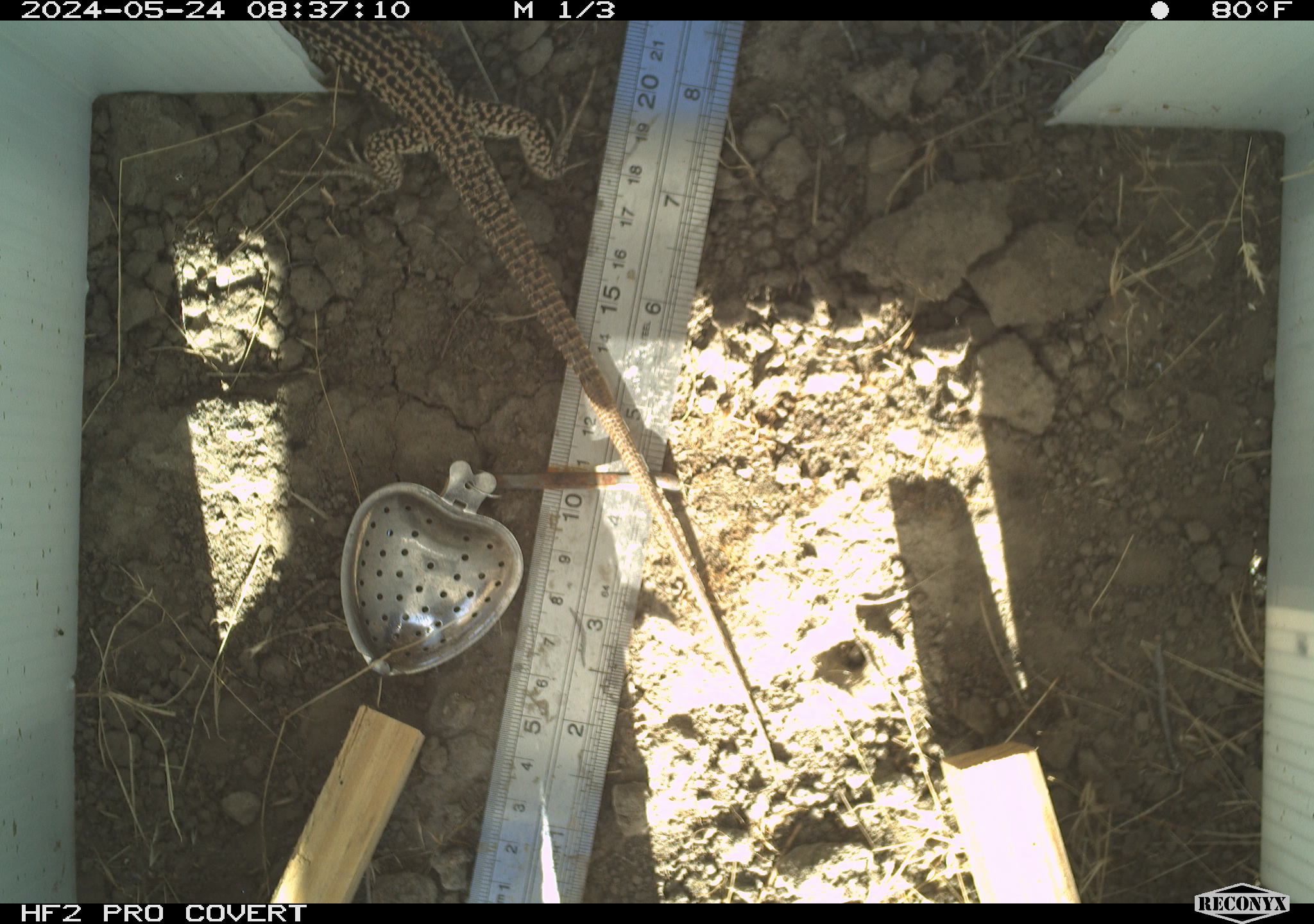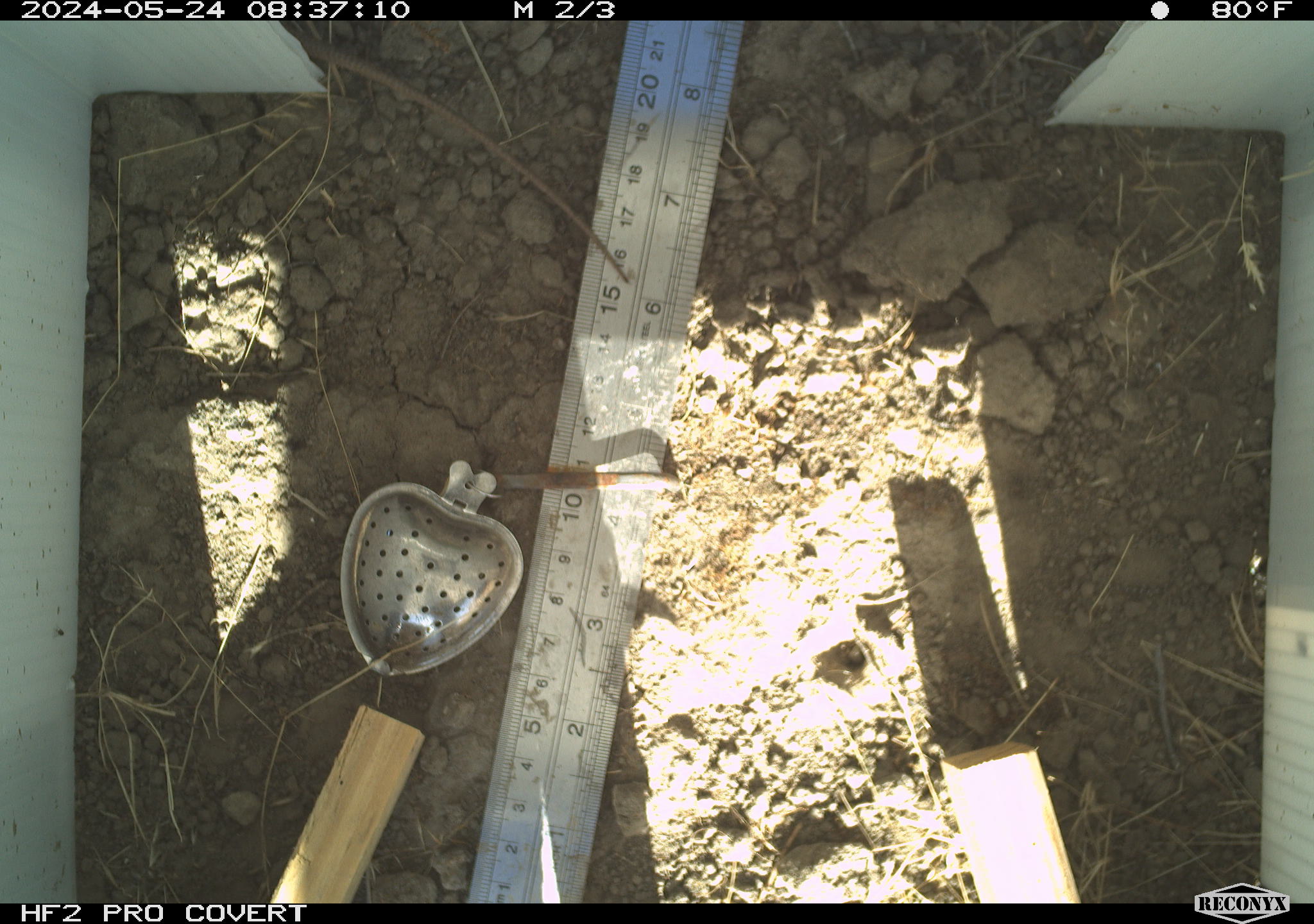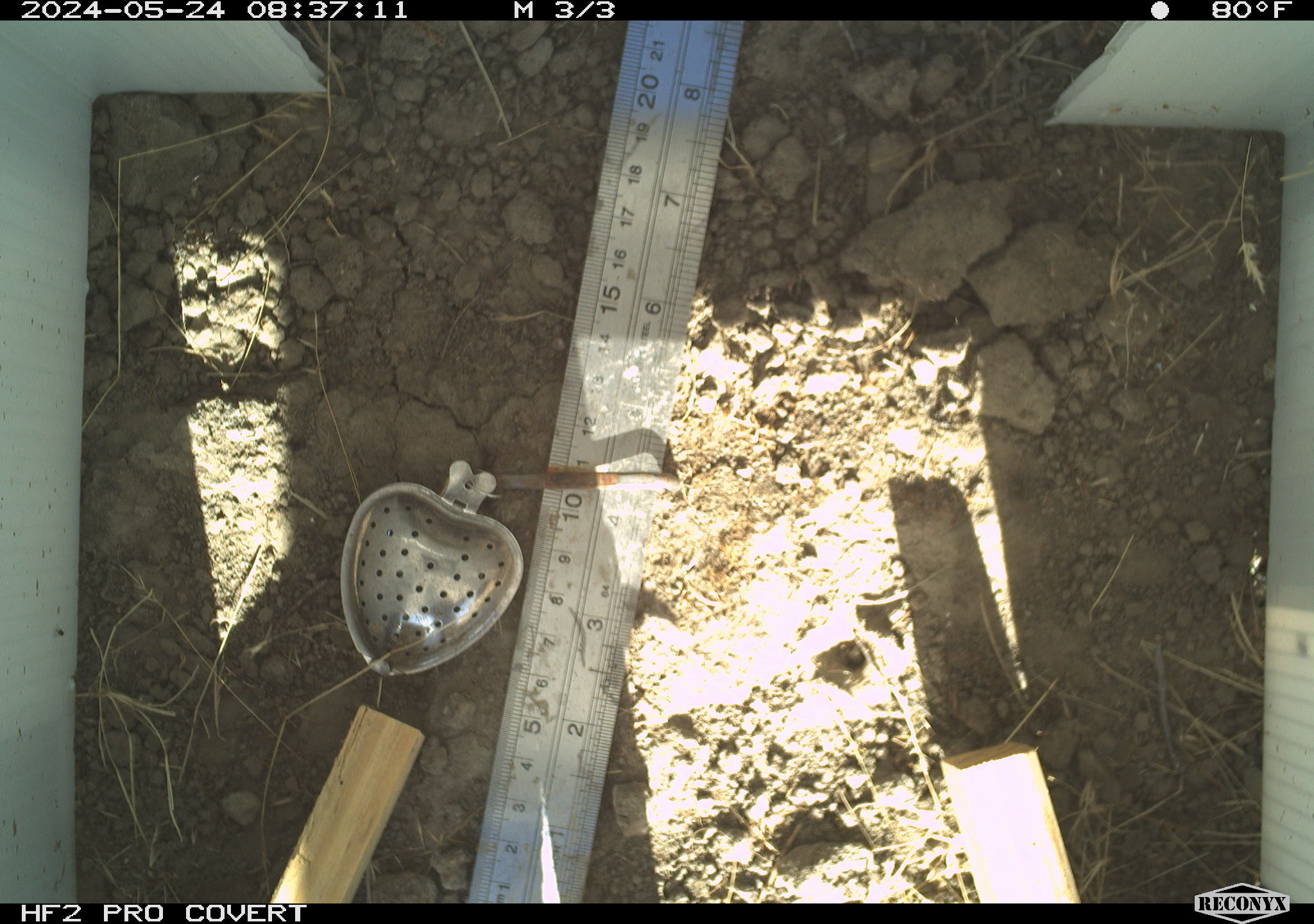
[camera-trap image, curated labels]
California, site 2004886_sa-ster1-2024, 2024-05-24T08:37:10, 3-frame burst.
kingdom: Animalia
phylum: Chordata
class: Reptilia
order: Squamata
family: Teiidae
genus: Aspidoscelis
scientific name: Aspidoscelis tigris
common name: western whiptail